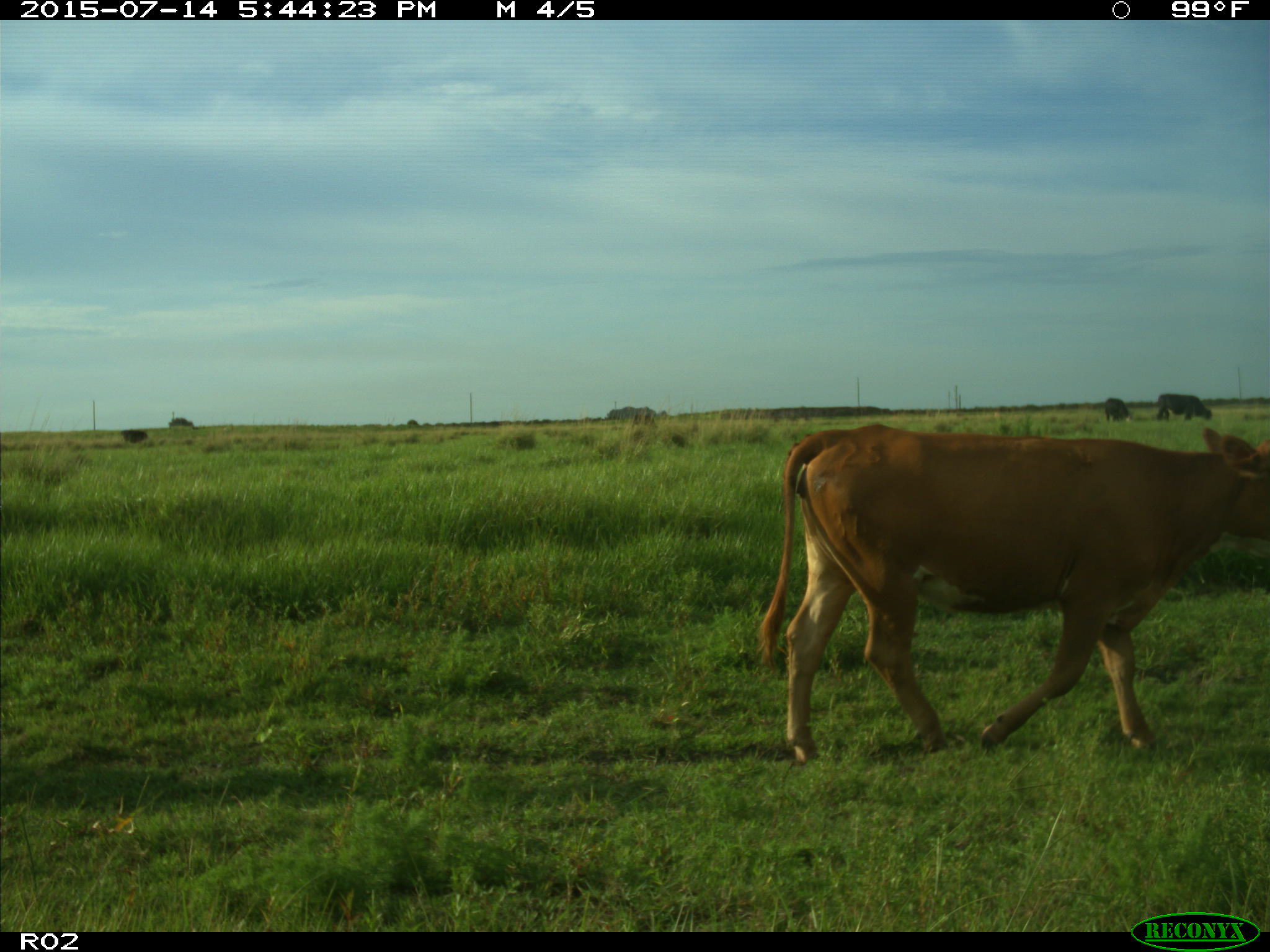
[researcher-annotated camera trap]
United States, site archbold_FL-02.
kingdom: Animalia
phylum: Chordata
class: Mammalia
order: Artiodactyla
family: Bovidae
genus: Bos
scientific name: Bos taurus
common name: domestic cow